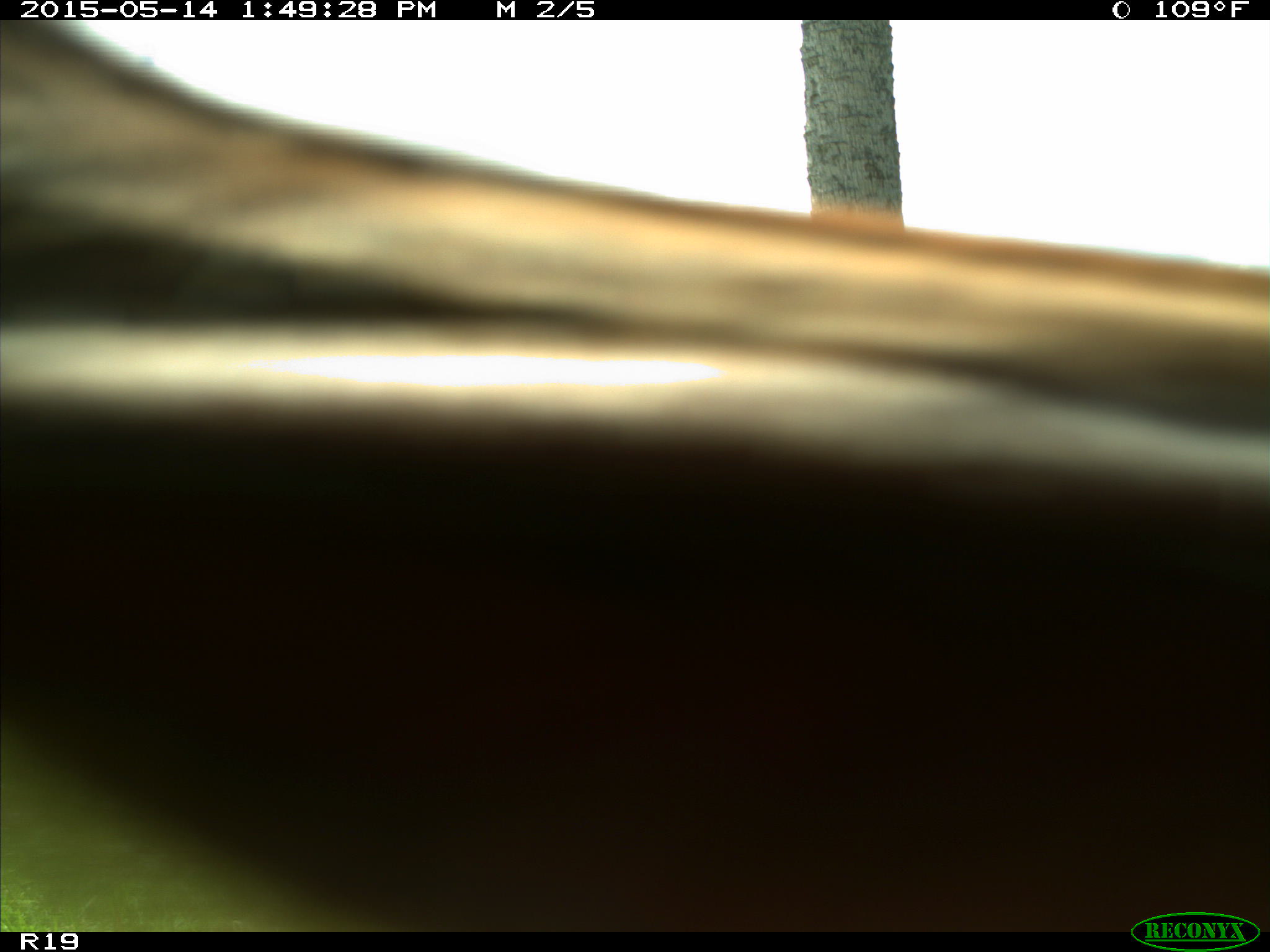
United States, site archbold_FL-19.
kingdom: Animalia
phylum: Chordata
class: Mammalia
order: Artiodactyla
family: Bovidae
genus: Bos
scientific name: Bos taurus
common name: domestic cow